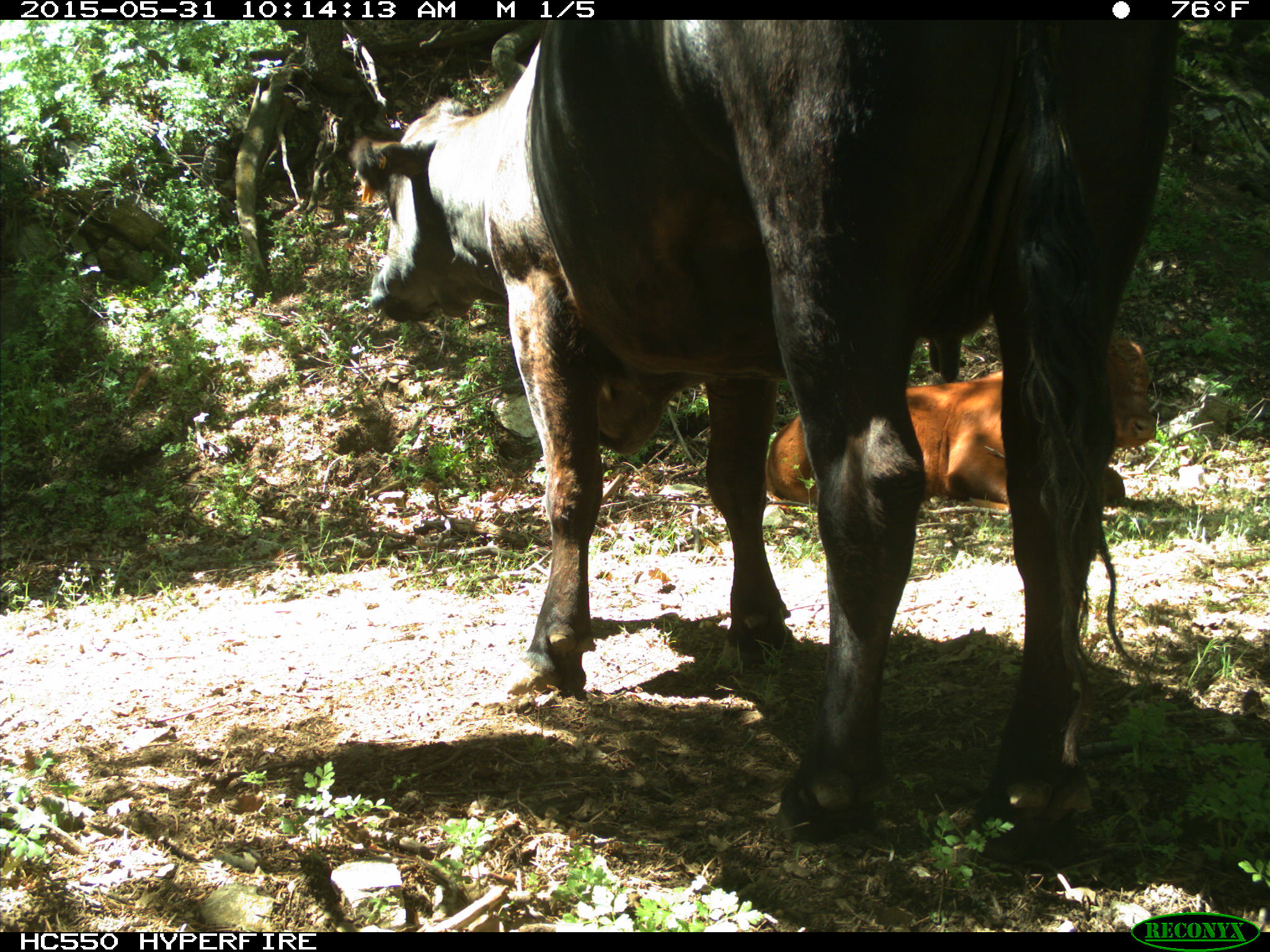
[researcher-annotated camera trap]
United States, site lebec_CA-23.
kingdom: Animalia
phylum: Chordata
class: Mammalia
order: Artiodactyla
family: Bovidae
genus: Bos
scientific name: Bos taurus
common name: domestic cow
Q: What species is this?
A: Bos taurus (domestic cow).